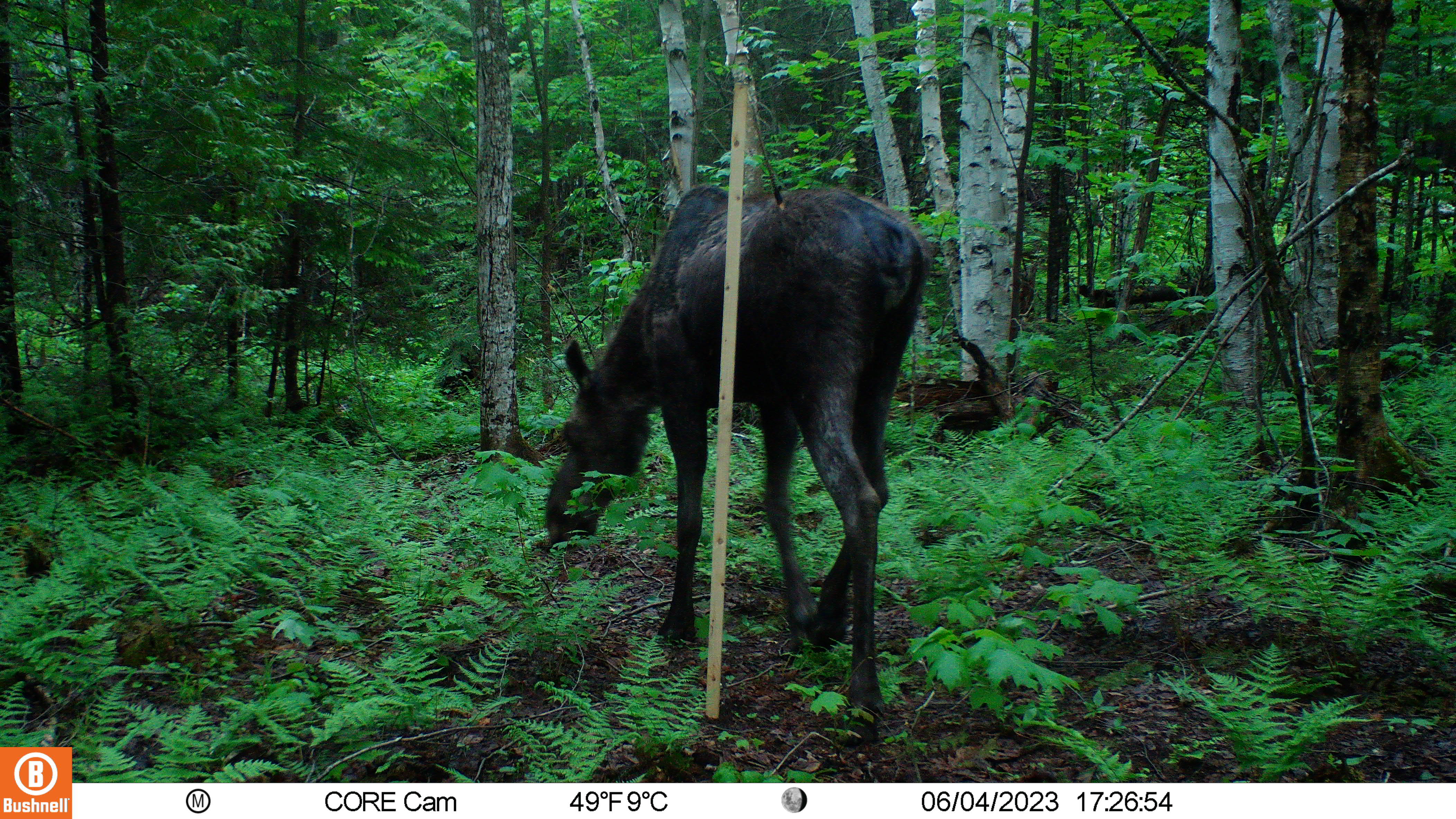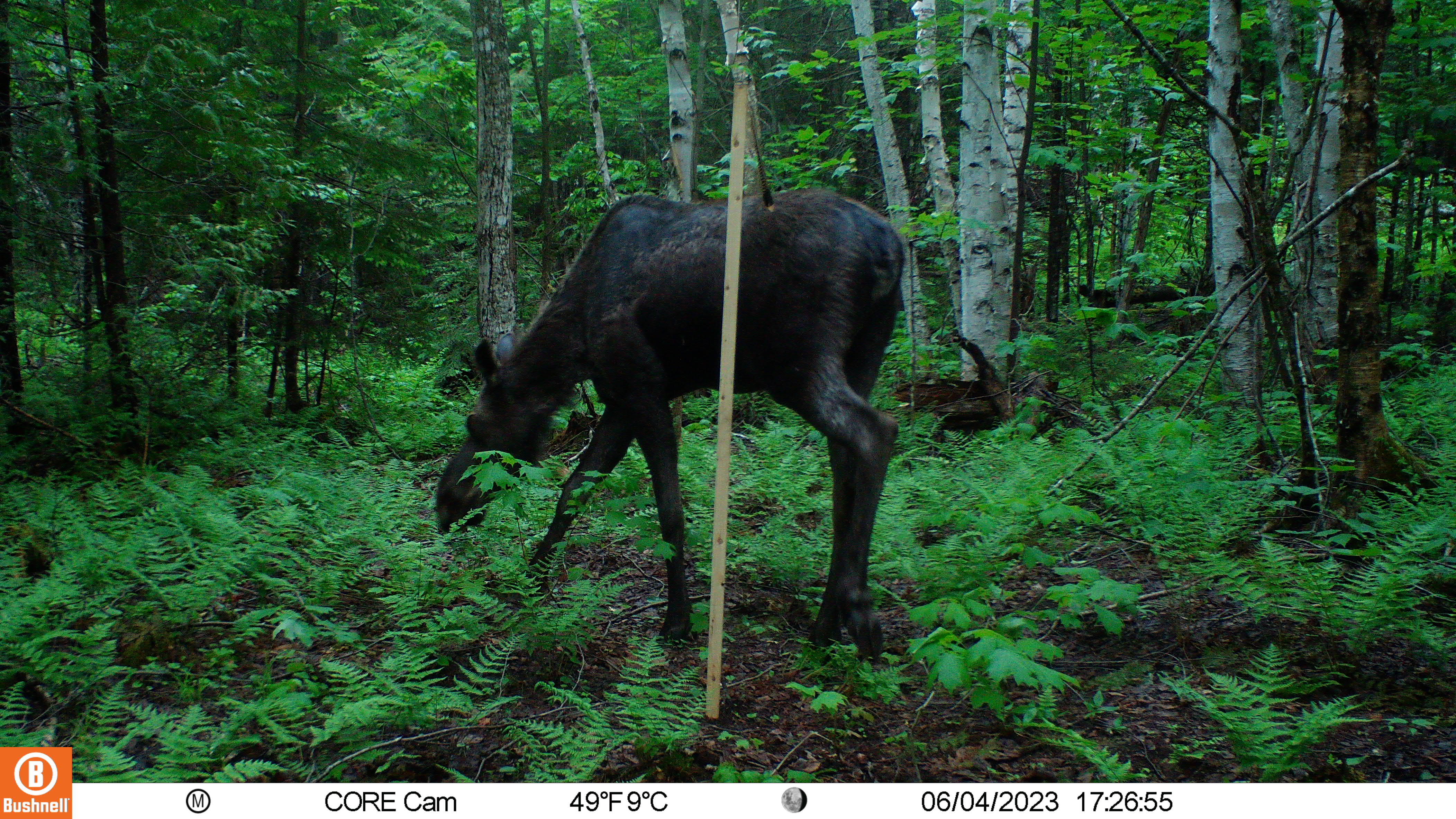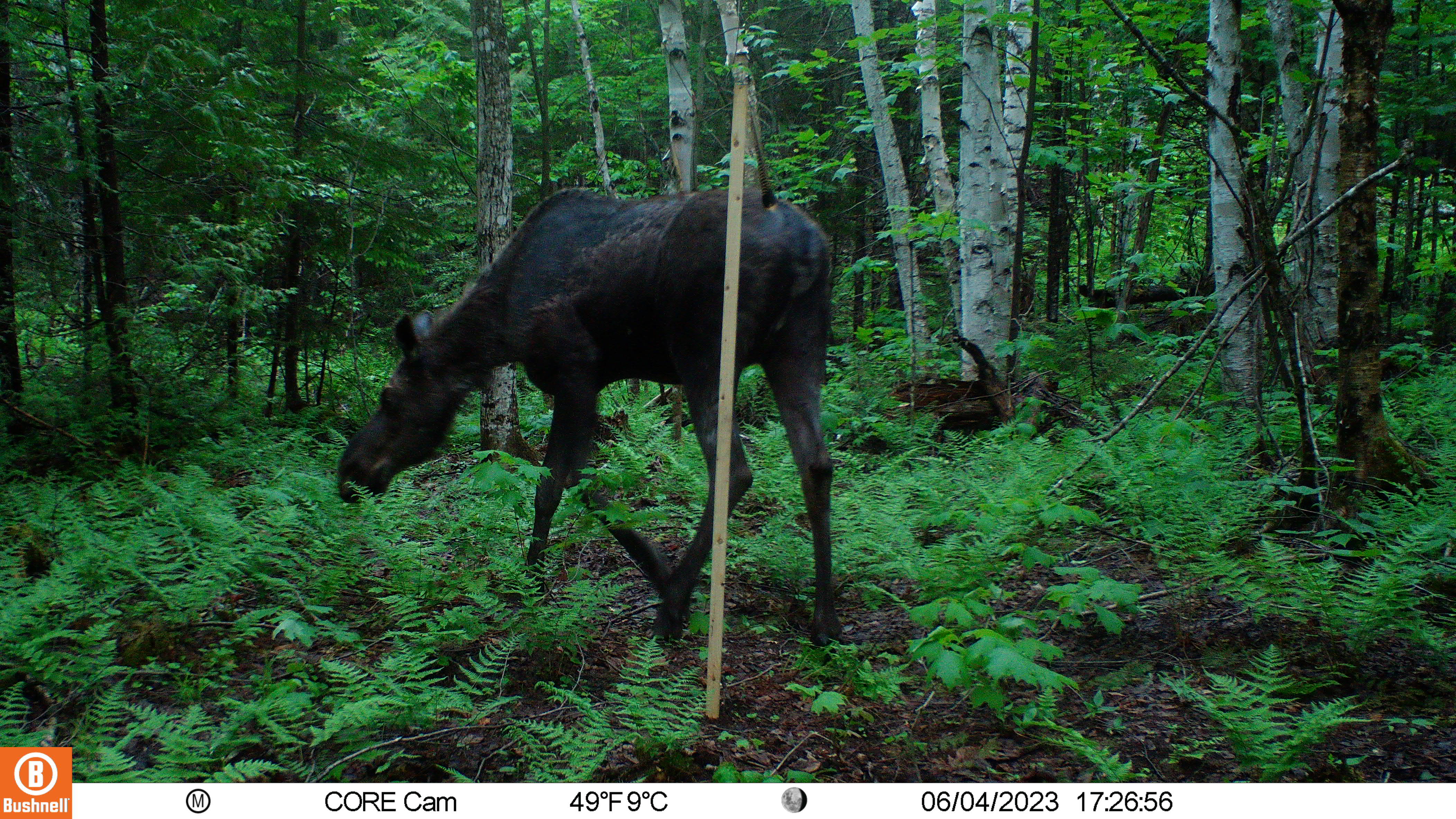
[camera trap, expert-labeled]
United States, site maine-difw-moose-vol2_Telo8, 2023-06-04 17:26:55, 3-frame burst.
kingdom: Animalia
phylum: Chordata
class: Mammalia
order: Artiodactyla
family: Cervidae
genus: Alces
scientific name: Alces alces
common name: moose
Moose (Alces alces).